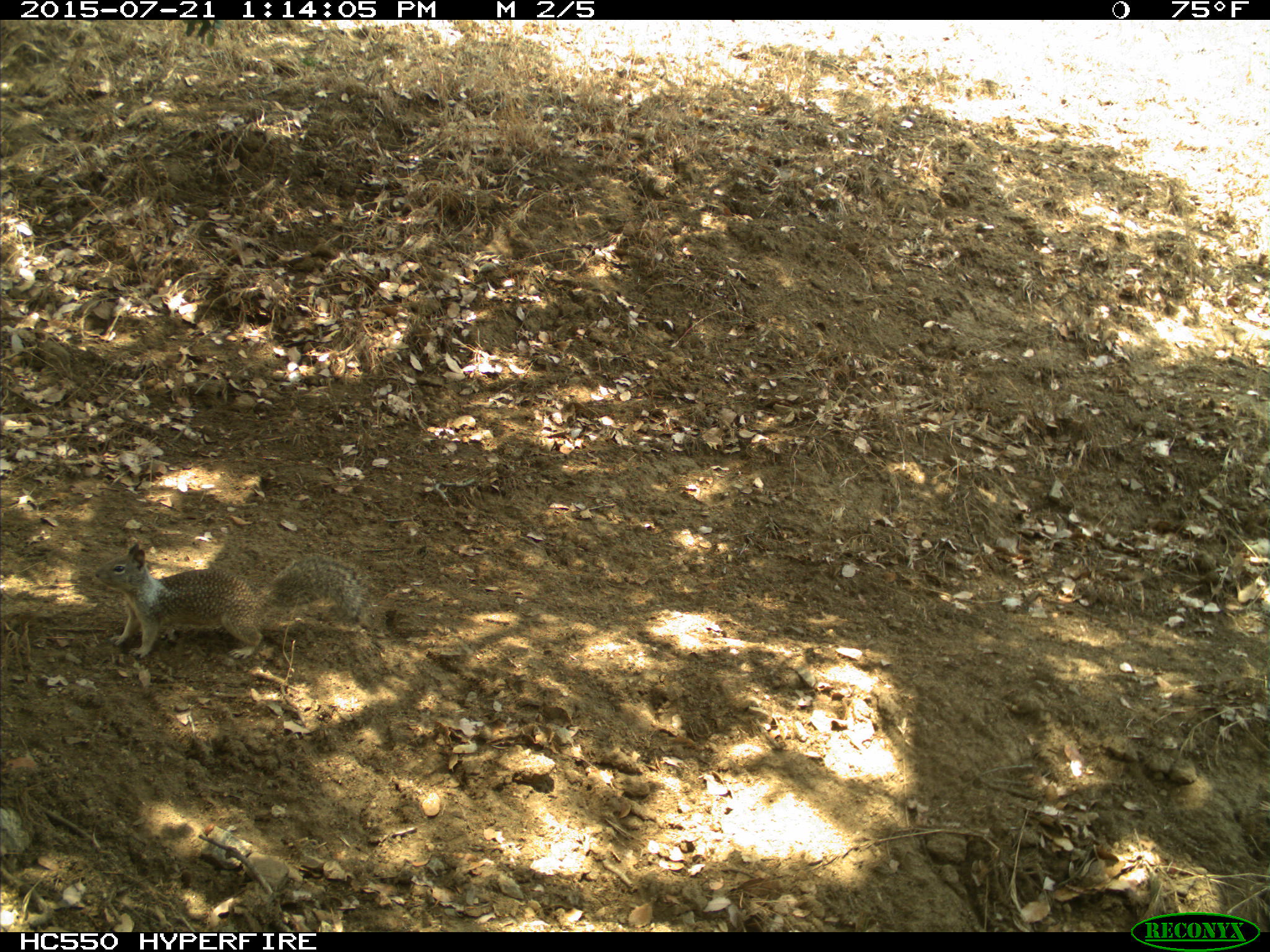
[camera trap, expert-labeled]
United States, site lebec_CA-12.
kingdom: Animalia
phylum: Chordata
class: Mammalia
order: Rodentia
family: Sciuridae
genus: Otospermophilus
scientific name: Otospermophilus beecheyi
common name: california ground squirrel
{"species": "Otospermophilus beecheyi (california ground squirrel)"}